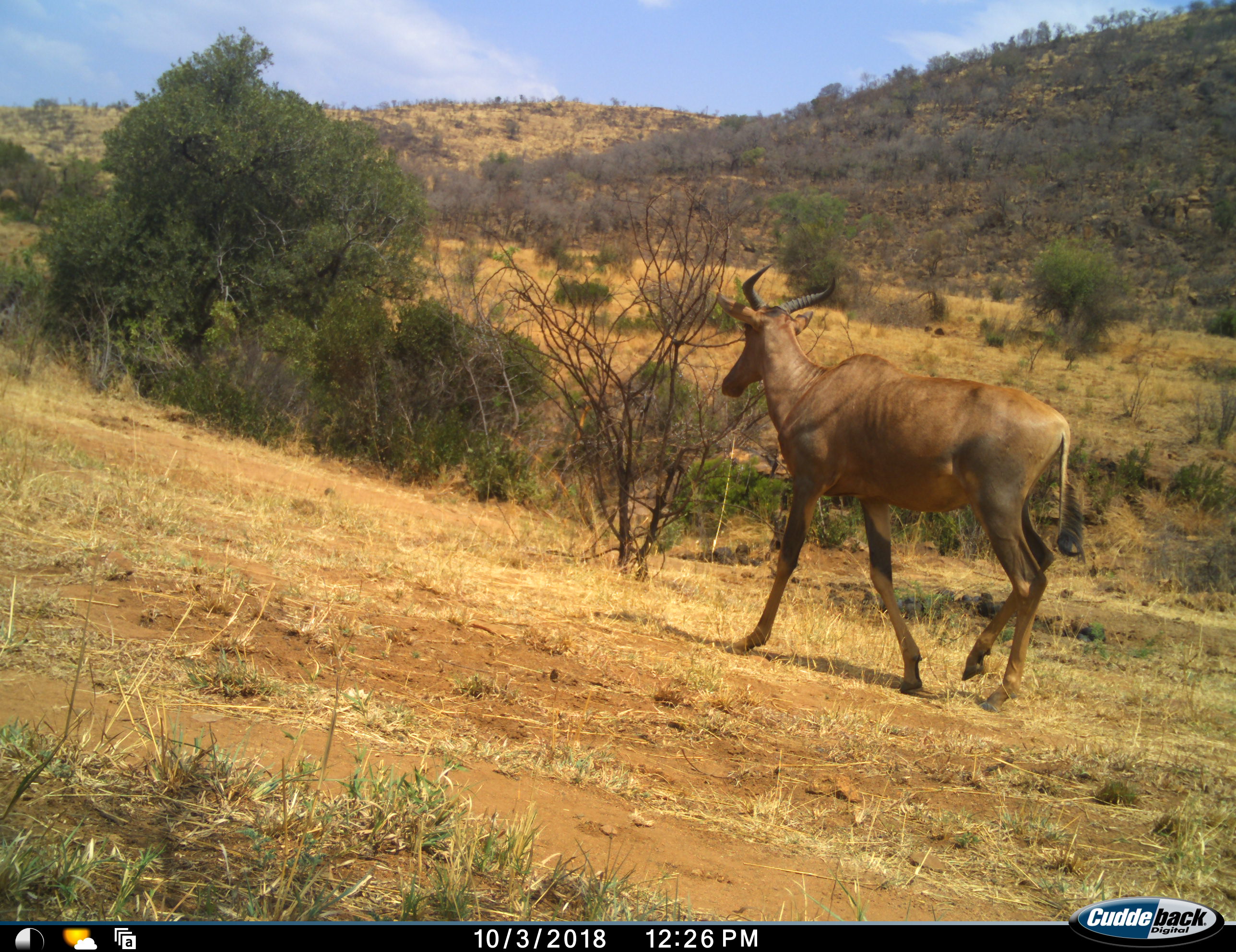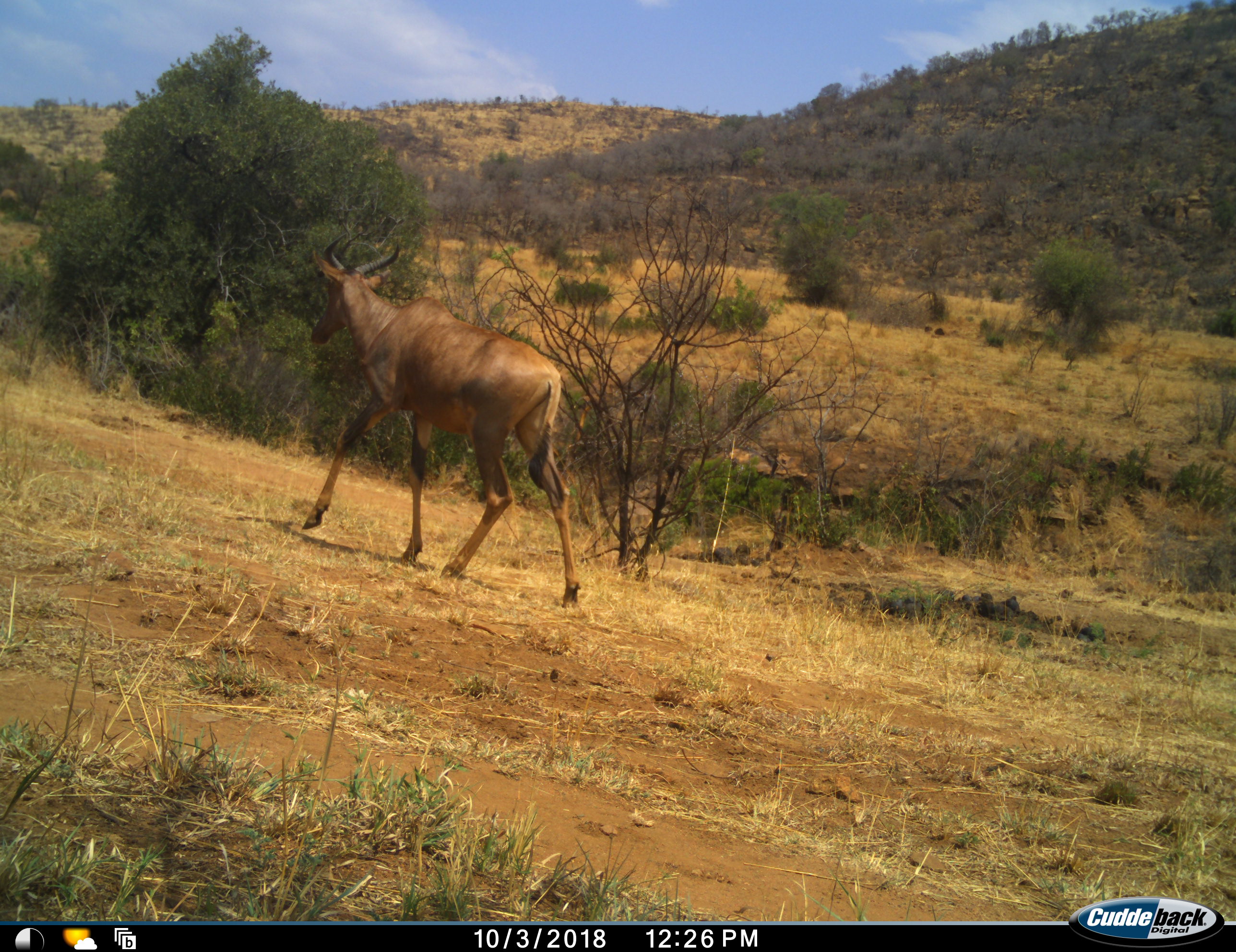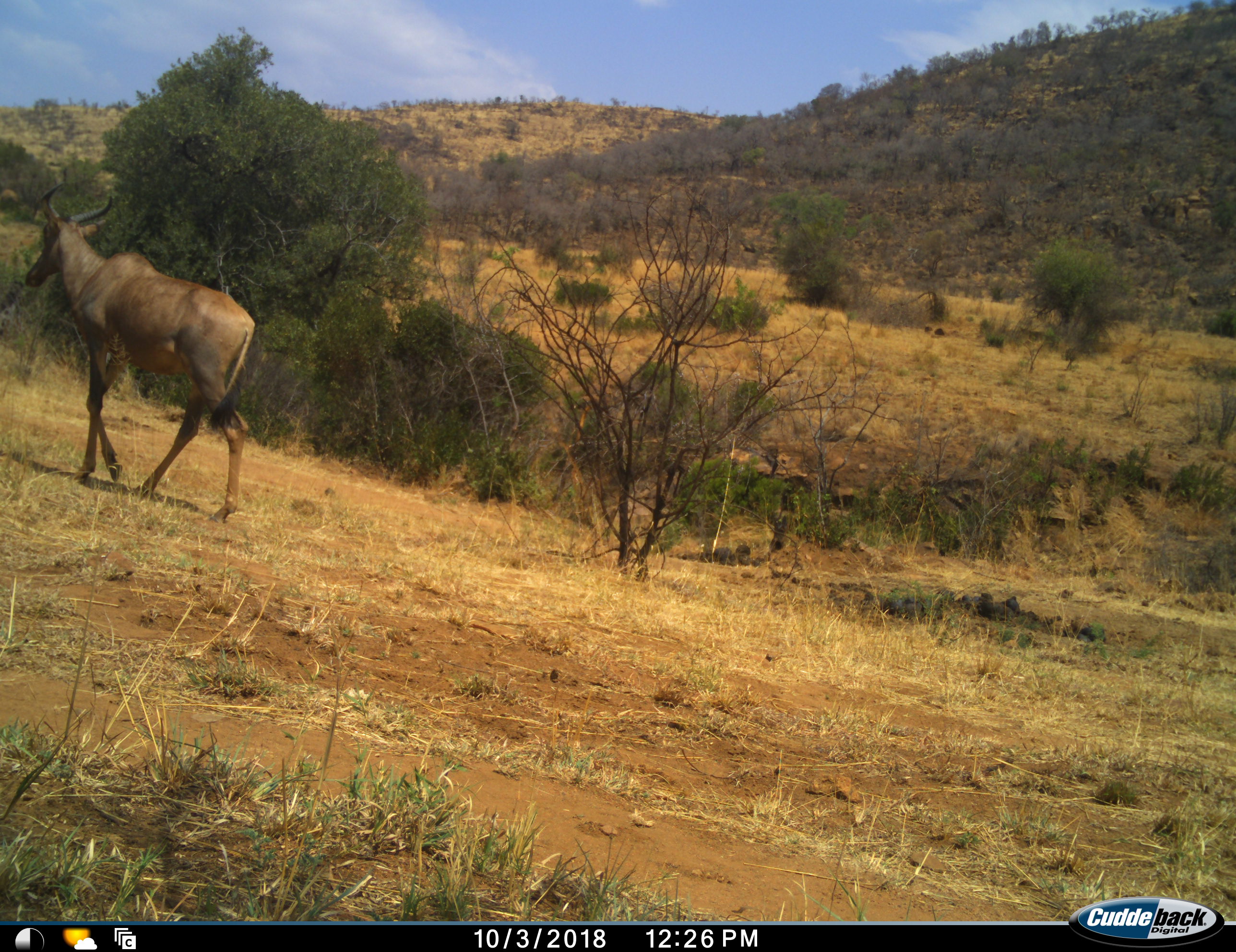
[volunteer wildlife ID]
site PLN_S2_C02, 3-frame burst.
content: unidentified animal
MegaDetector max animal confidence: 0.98